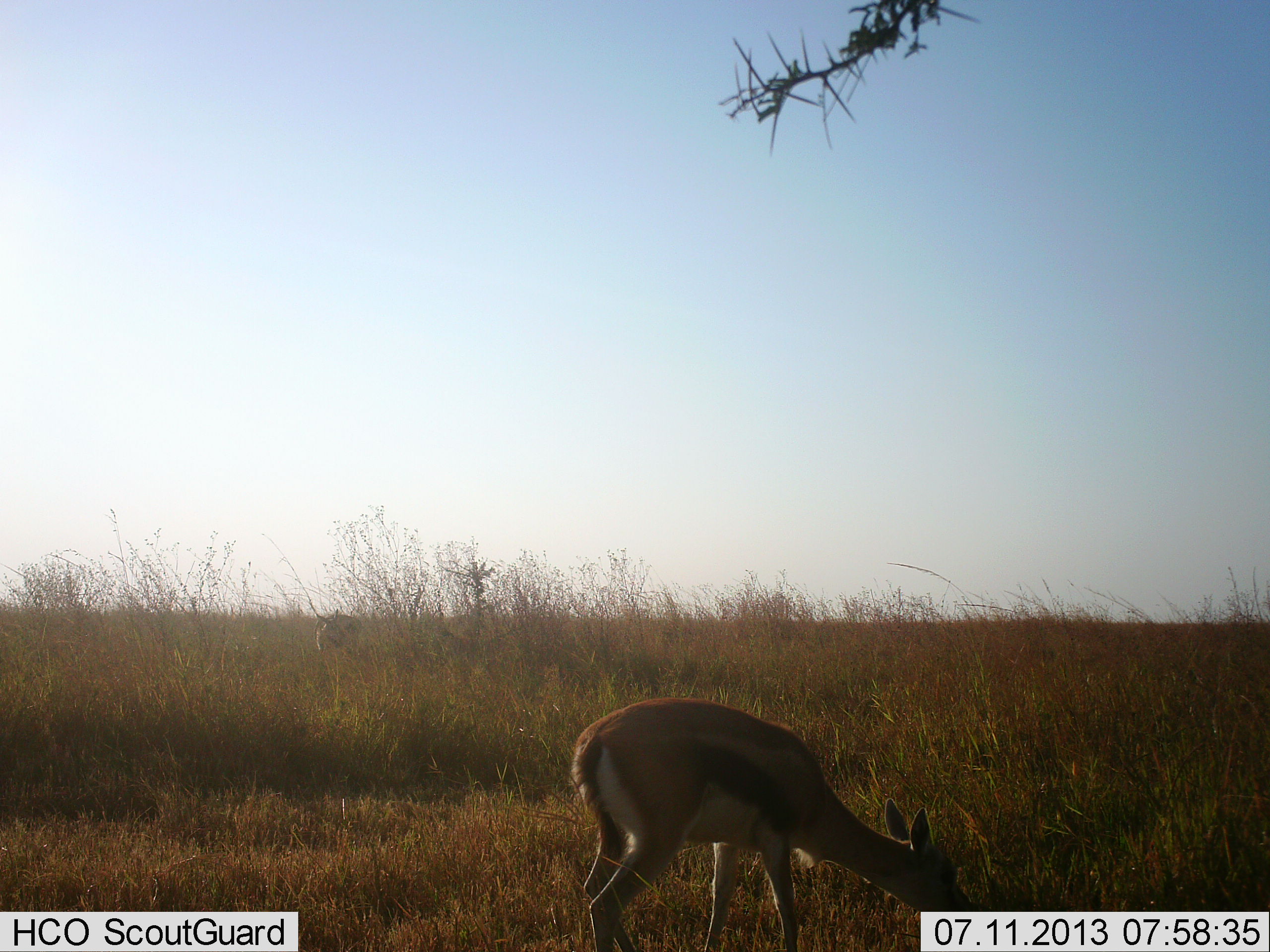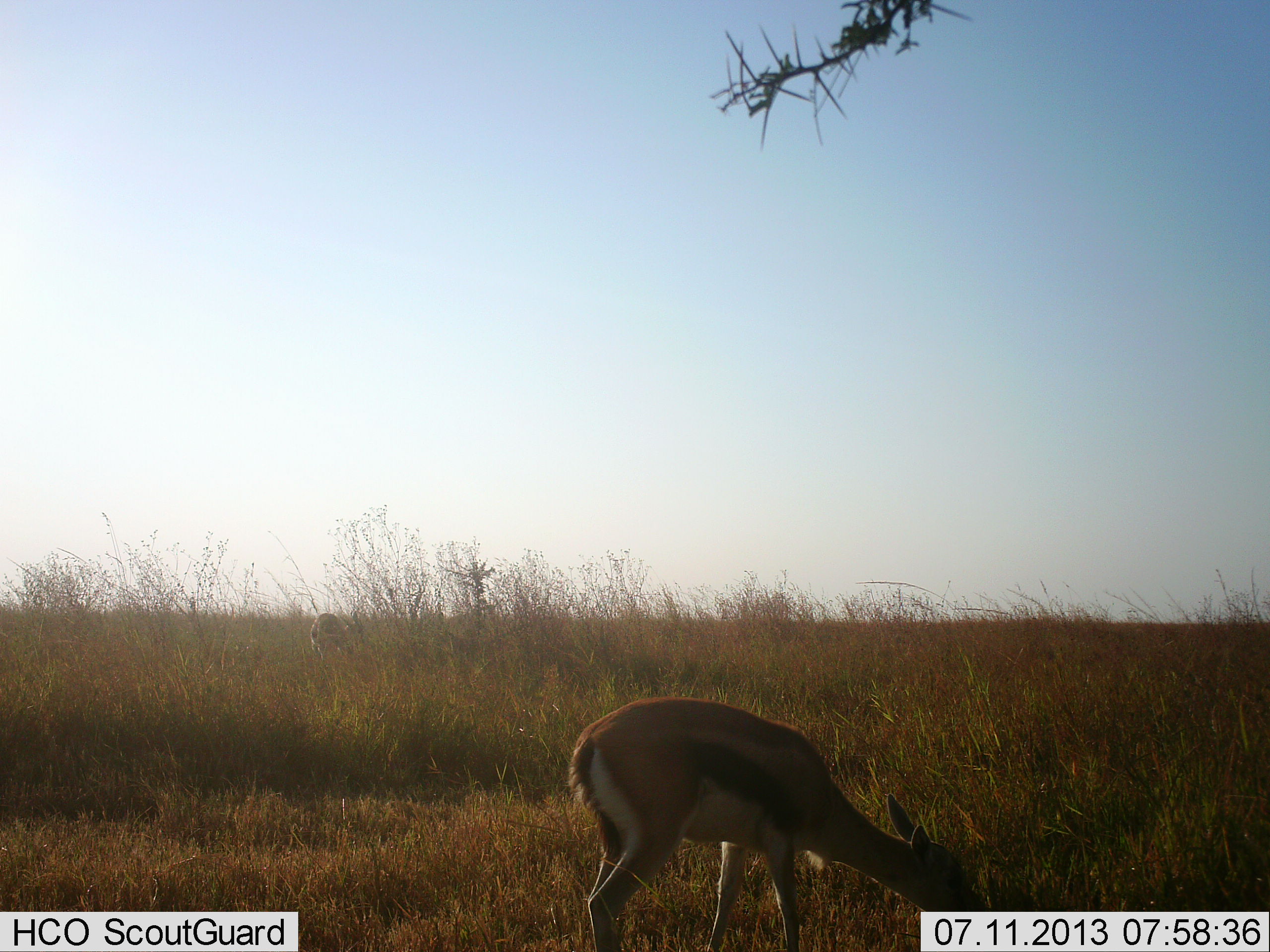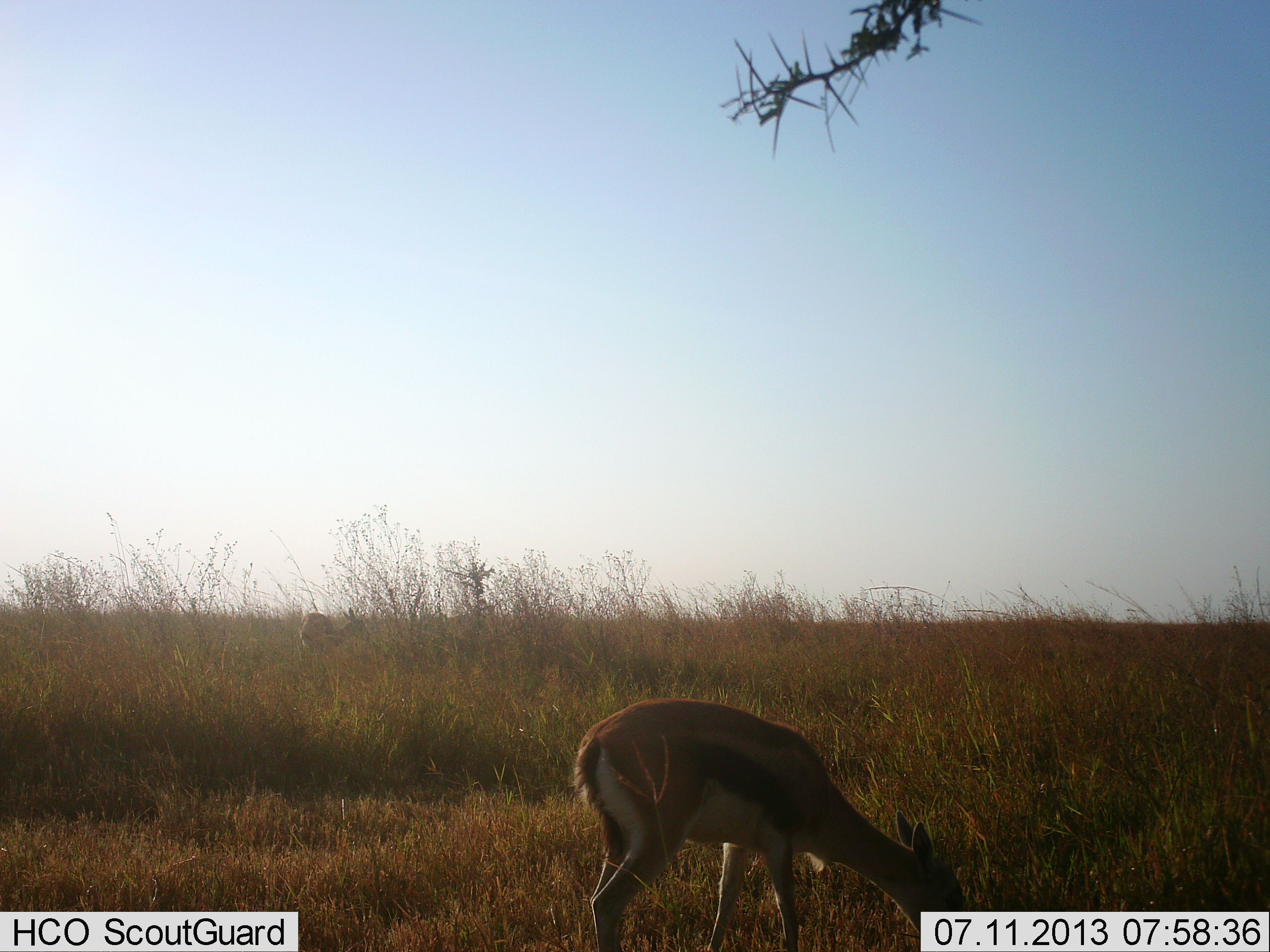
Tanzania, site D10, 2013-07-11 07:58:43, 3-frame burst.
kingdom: Animalia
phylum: Chordata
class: Mammalia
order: Artiodactyla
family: Bovidae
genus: Eudorcas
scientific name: Eudorcas thomsonii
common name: thomson's gazelle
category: gazellethomsons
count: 1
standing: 30%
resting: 0%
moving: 4%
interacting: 0%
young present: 0%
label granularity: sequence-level